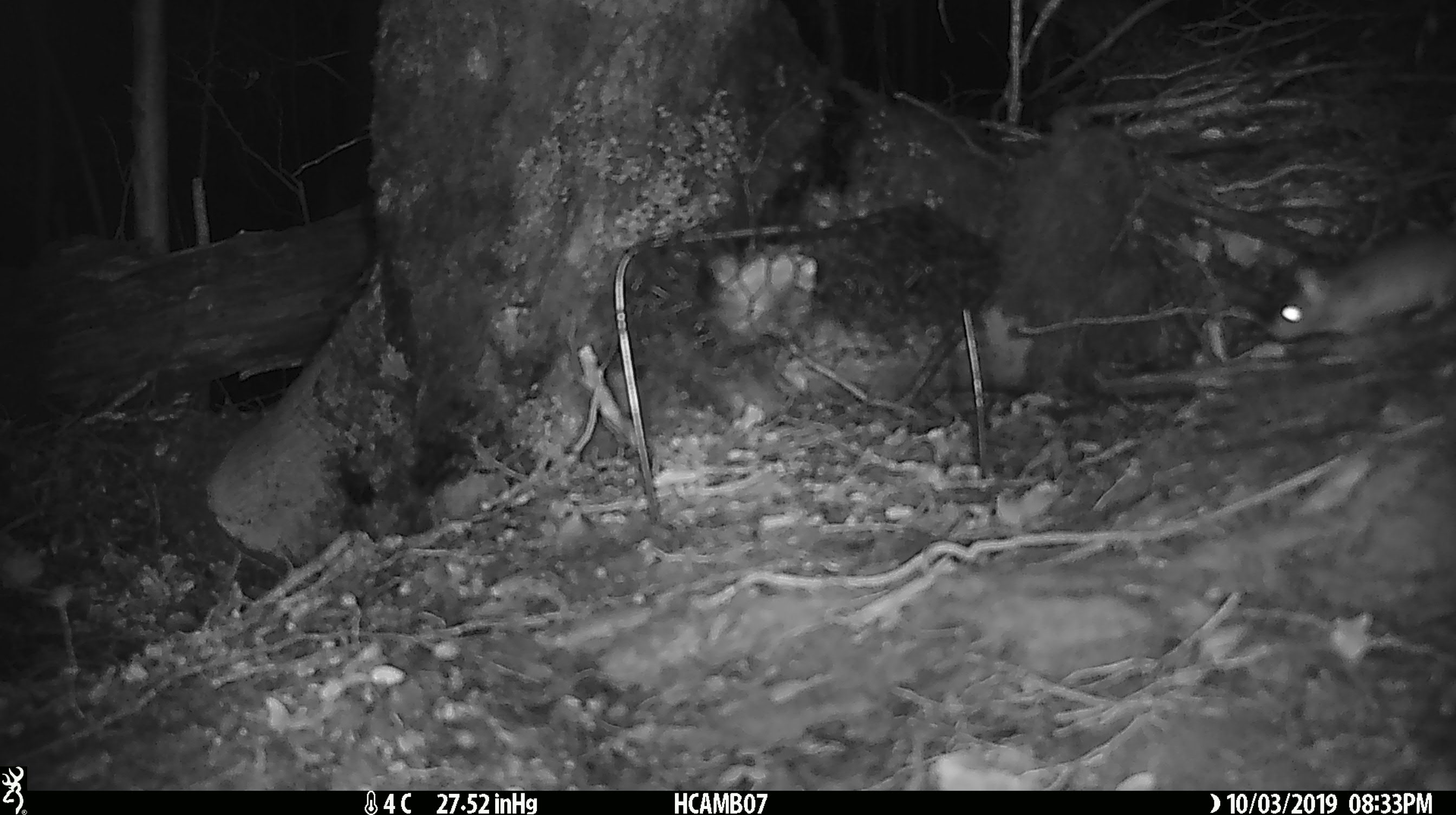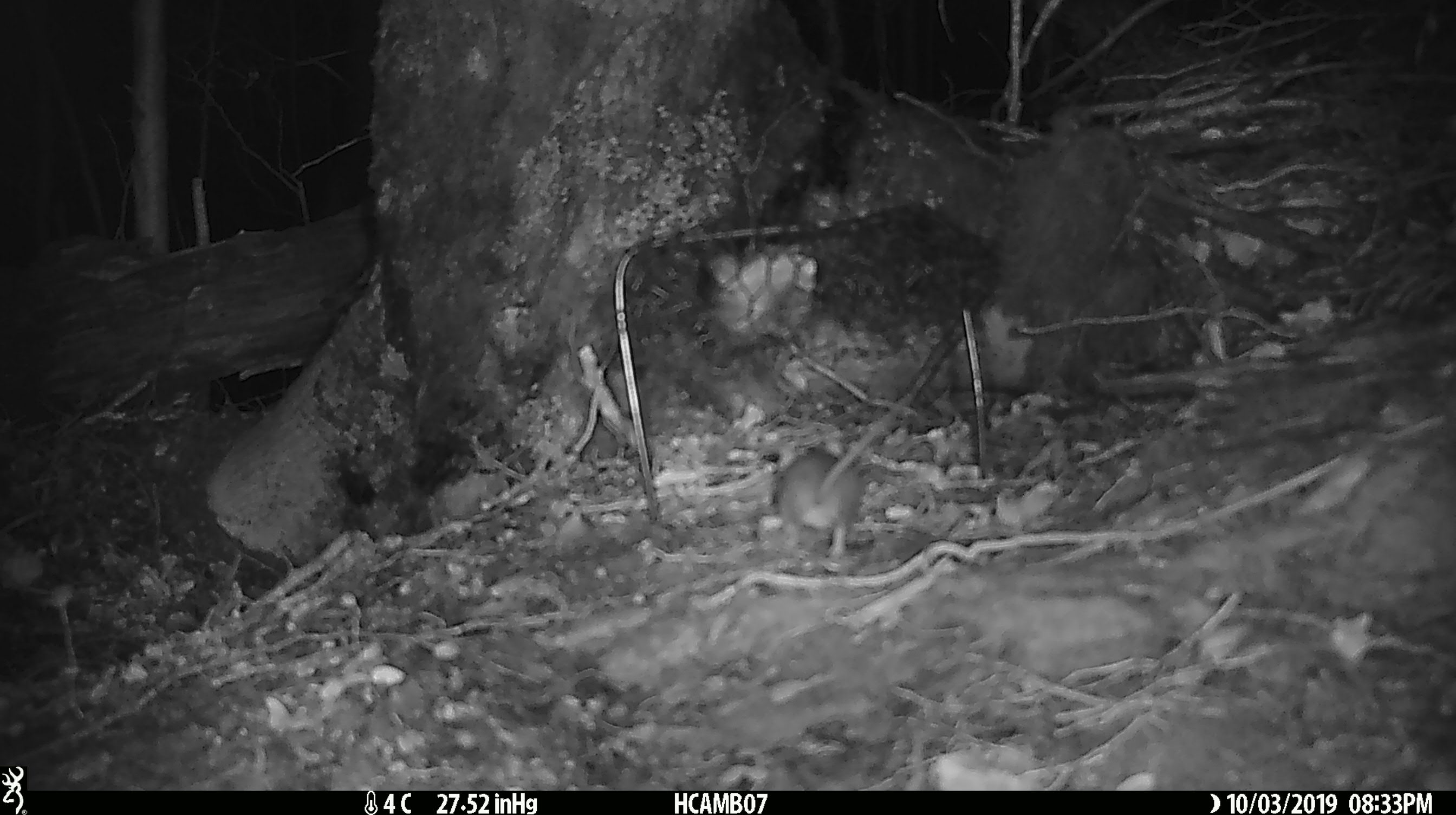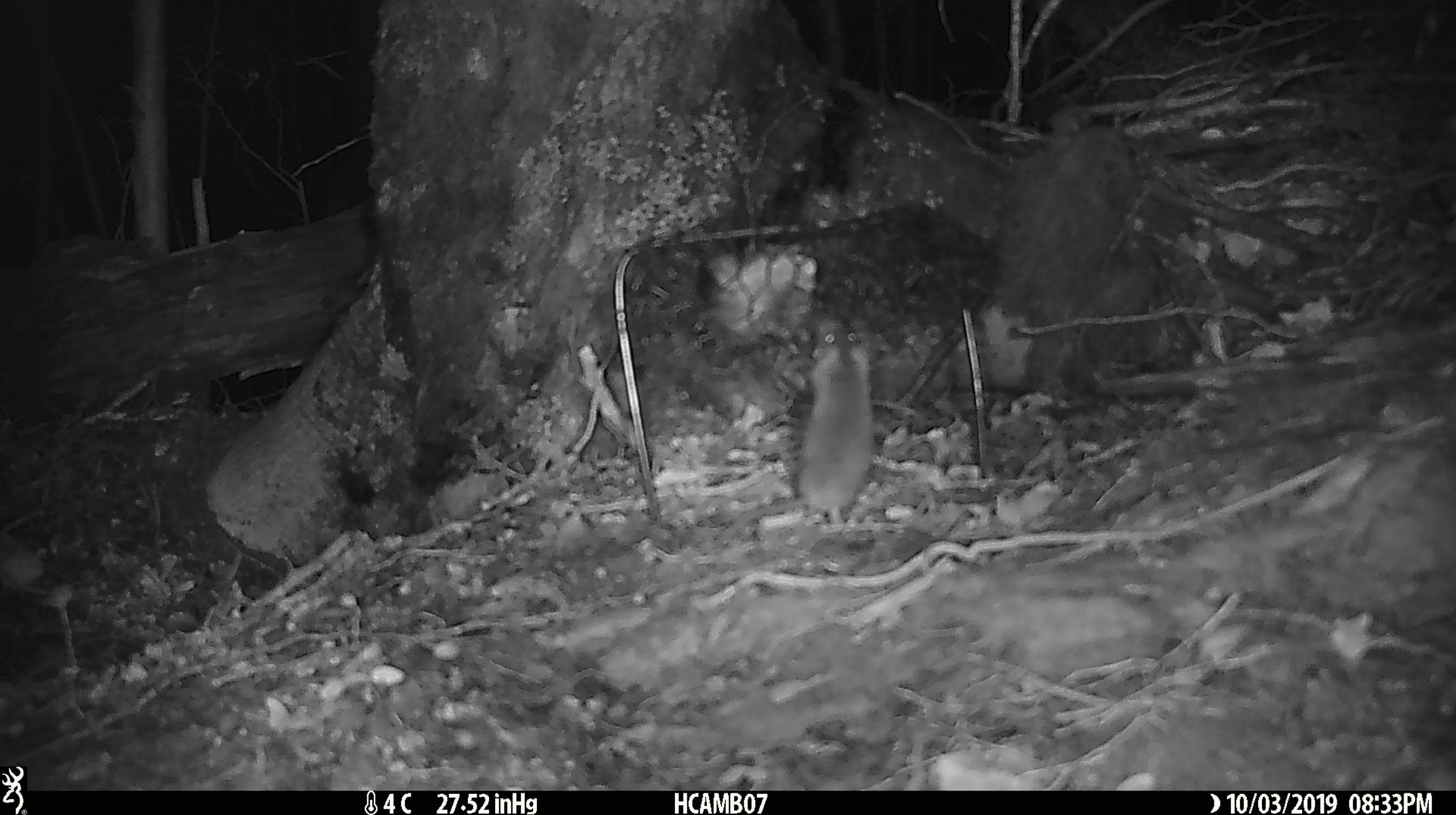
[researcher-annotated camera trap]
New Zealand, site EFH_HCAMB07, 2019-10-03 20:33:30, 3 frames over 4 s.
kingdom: Animalia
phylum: Chordata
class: Mammalia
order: Rodentia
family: Muridae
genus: Mus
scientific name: Mus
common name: mouse